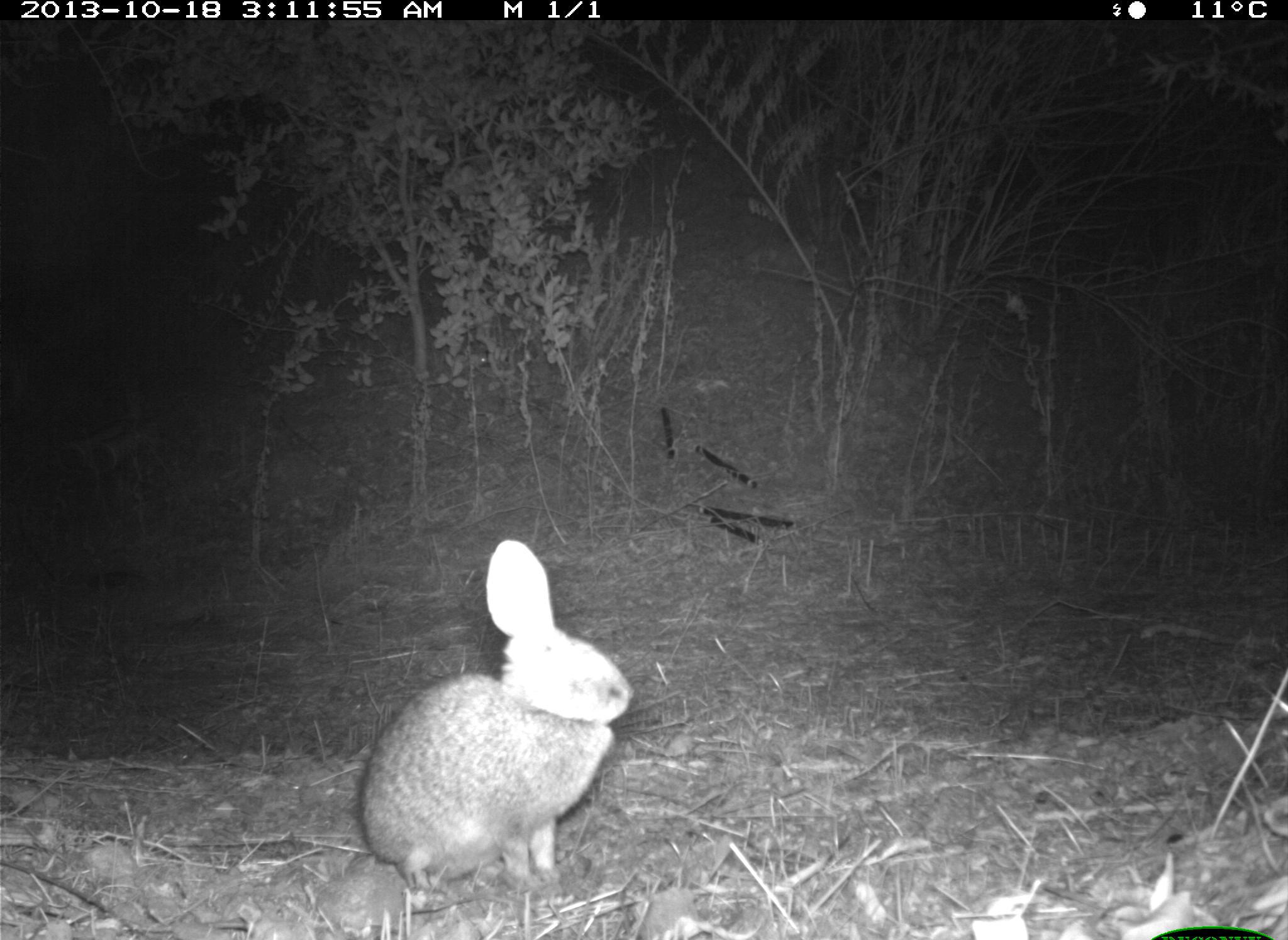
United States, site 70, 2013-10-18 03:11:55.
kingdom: Animalia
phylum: Chordata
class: Mammalia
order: Lagomorpha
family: Leporidae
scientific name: Leporidae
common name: rabbits and hares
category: rabbit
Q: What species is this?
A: Rabbit (rabbits and hares) (Leporidae).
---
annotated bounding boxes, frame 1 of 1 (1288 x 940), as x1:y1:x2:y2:
rabbit: 361:537:634:894